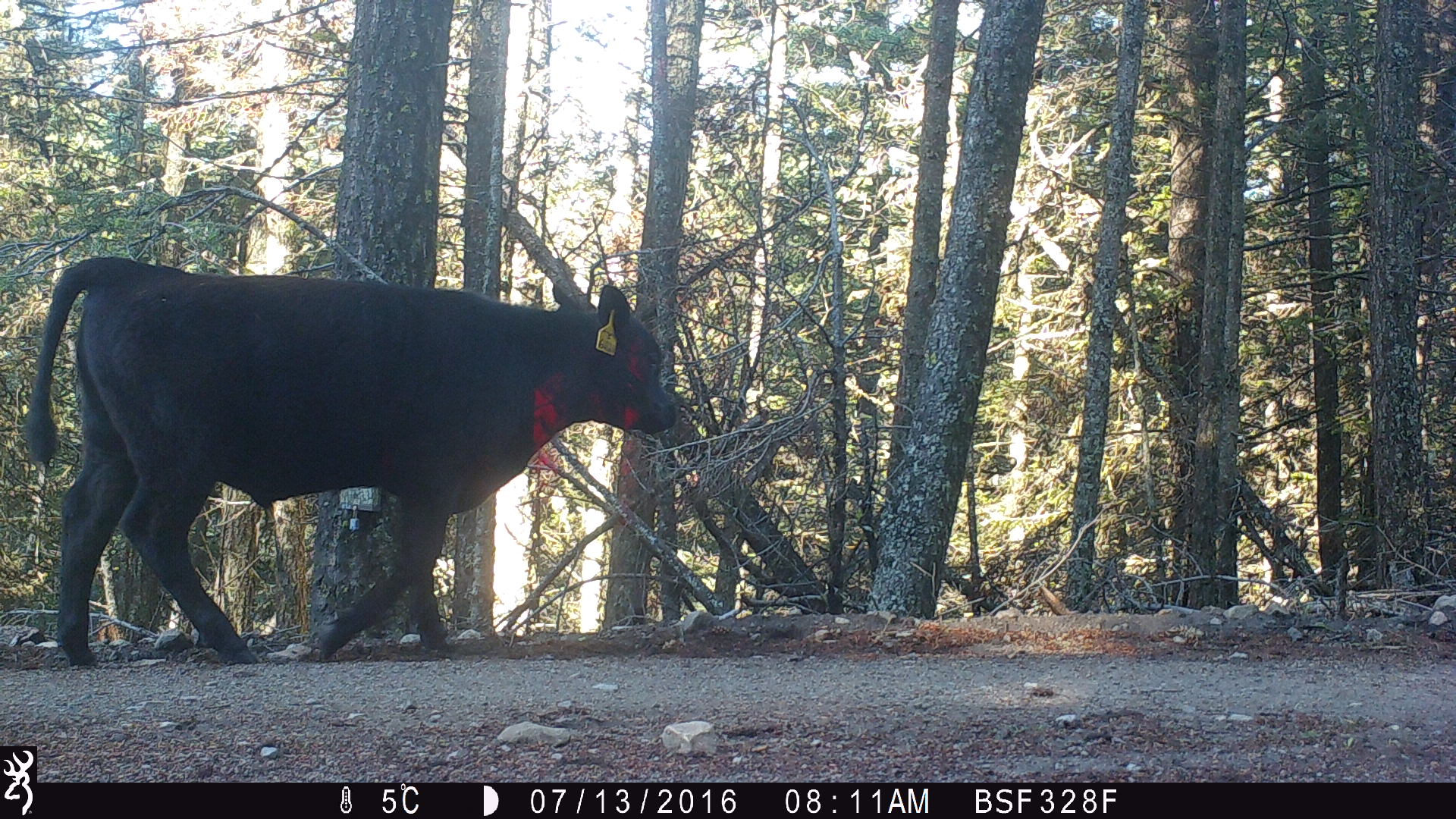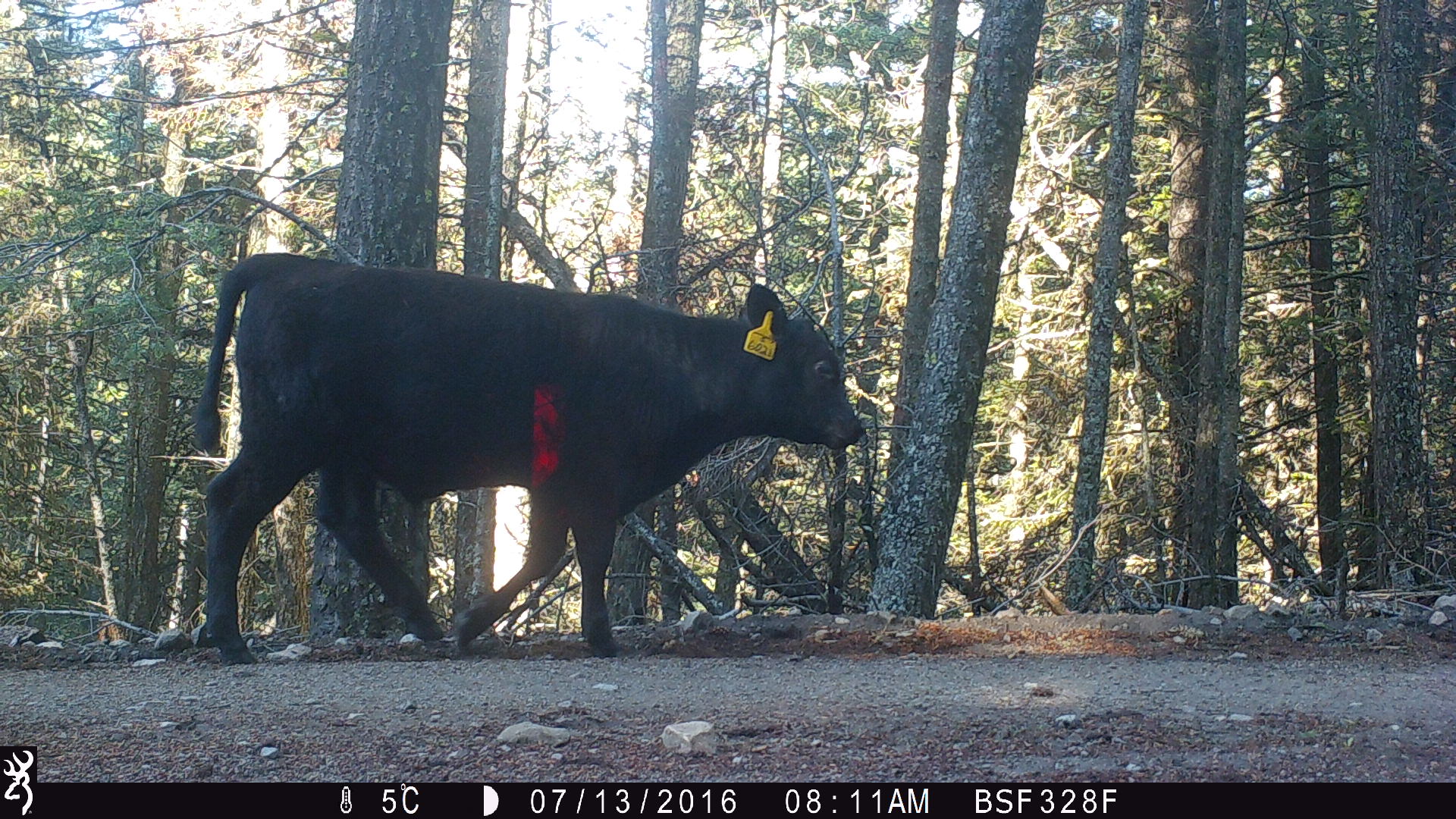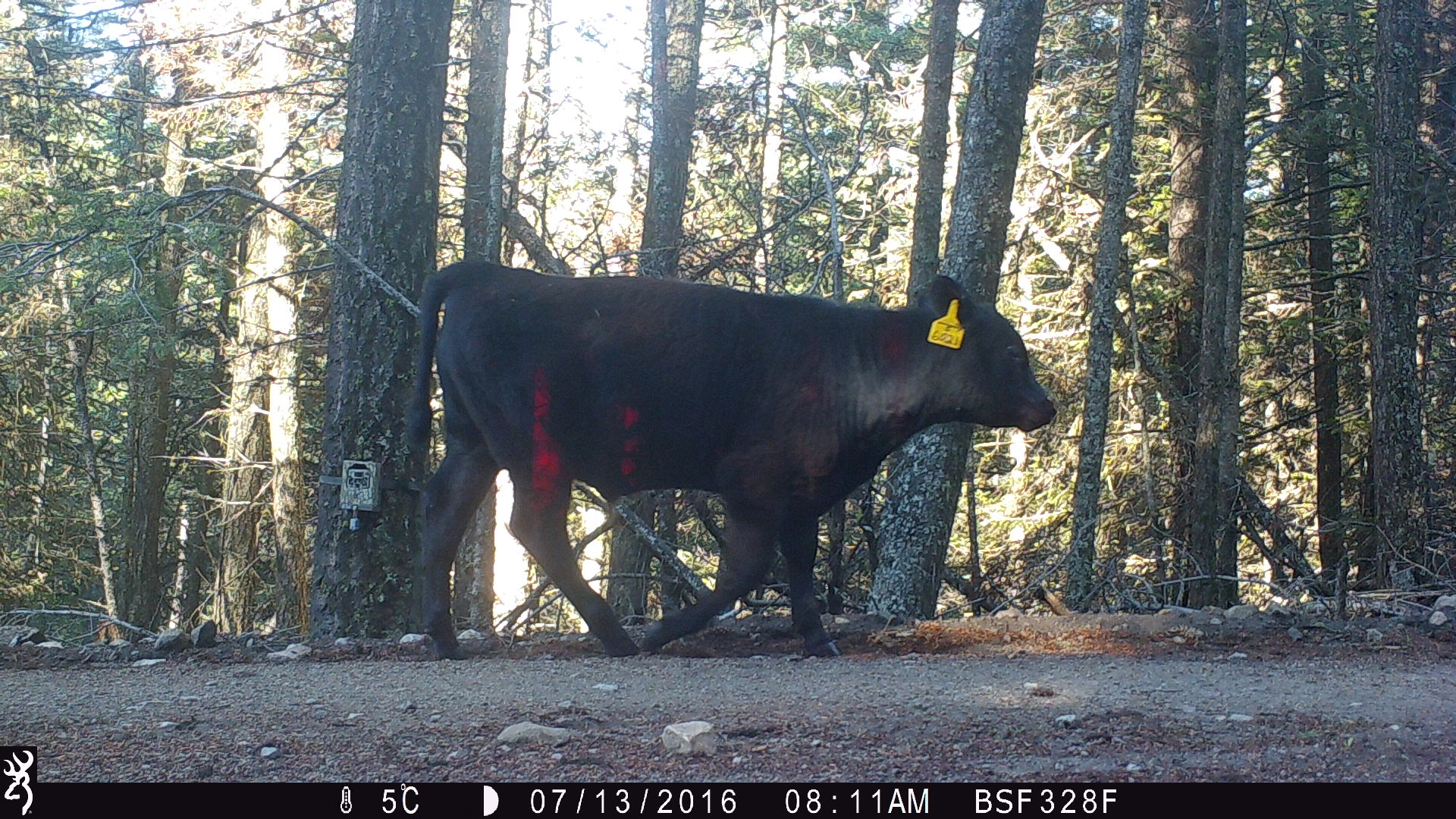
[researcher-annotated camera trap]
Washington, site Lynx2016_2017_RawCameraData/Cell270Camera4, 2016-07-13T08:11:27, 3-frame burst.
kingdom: Animalia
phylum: Chordata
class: Mammalia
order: Artiodactyla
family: Bovidae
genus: Bos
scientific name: Bos taurus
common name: domestic cattle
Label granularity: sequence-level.